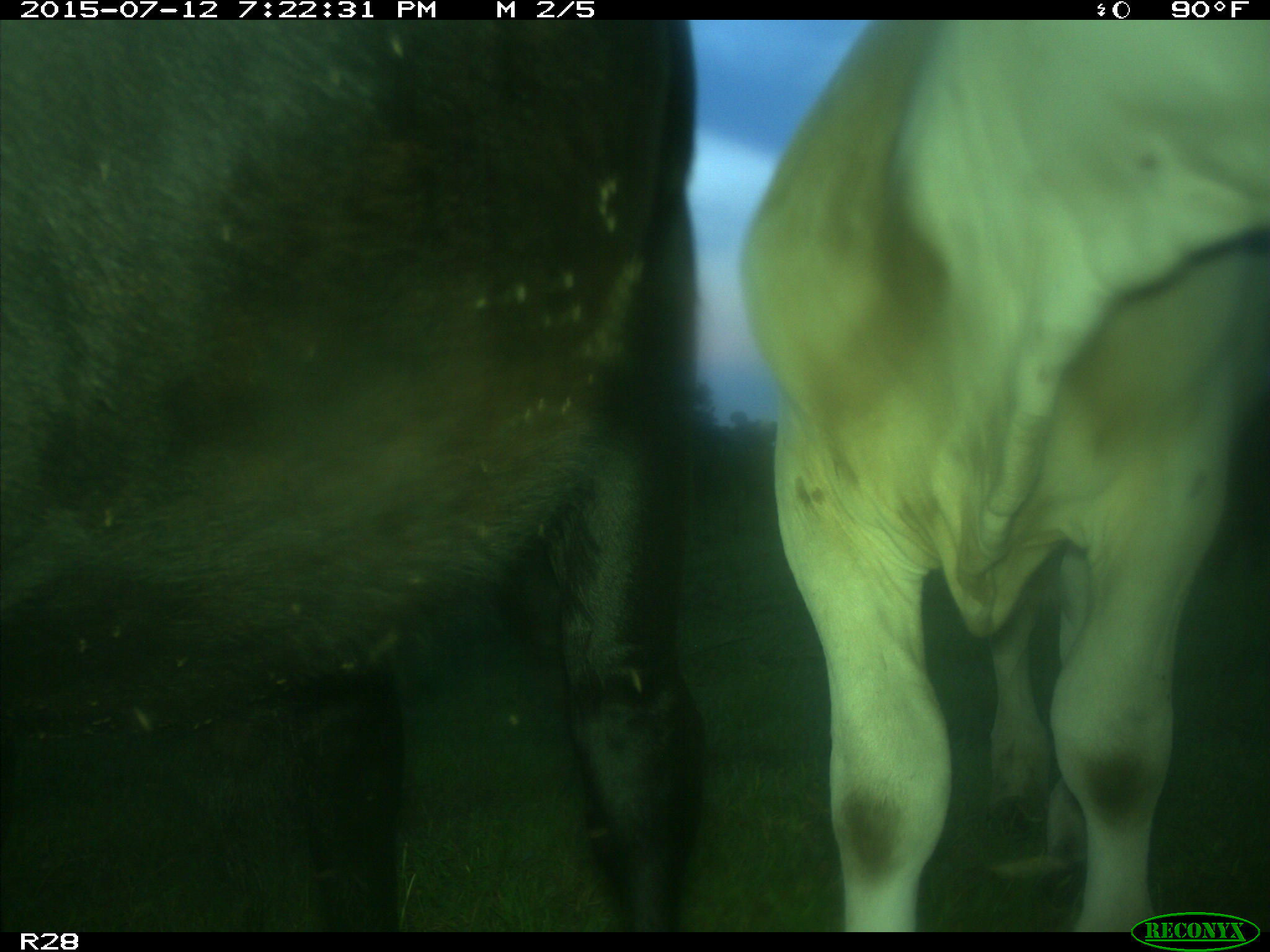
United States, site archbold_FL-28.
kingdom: Animalia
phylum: Chordata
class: Mammalia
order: Artiodactyla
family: Bovidae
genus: Bos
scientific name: Bos taurus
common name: domestic cow